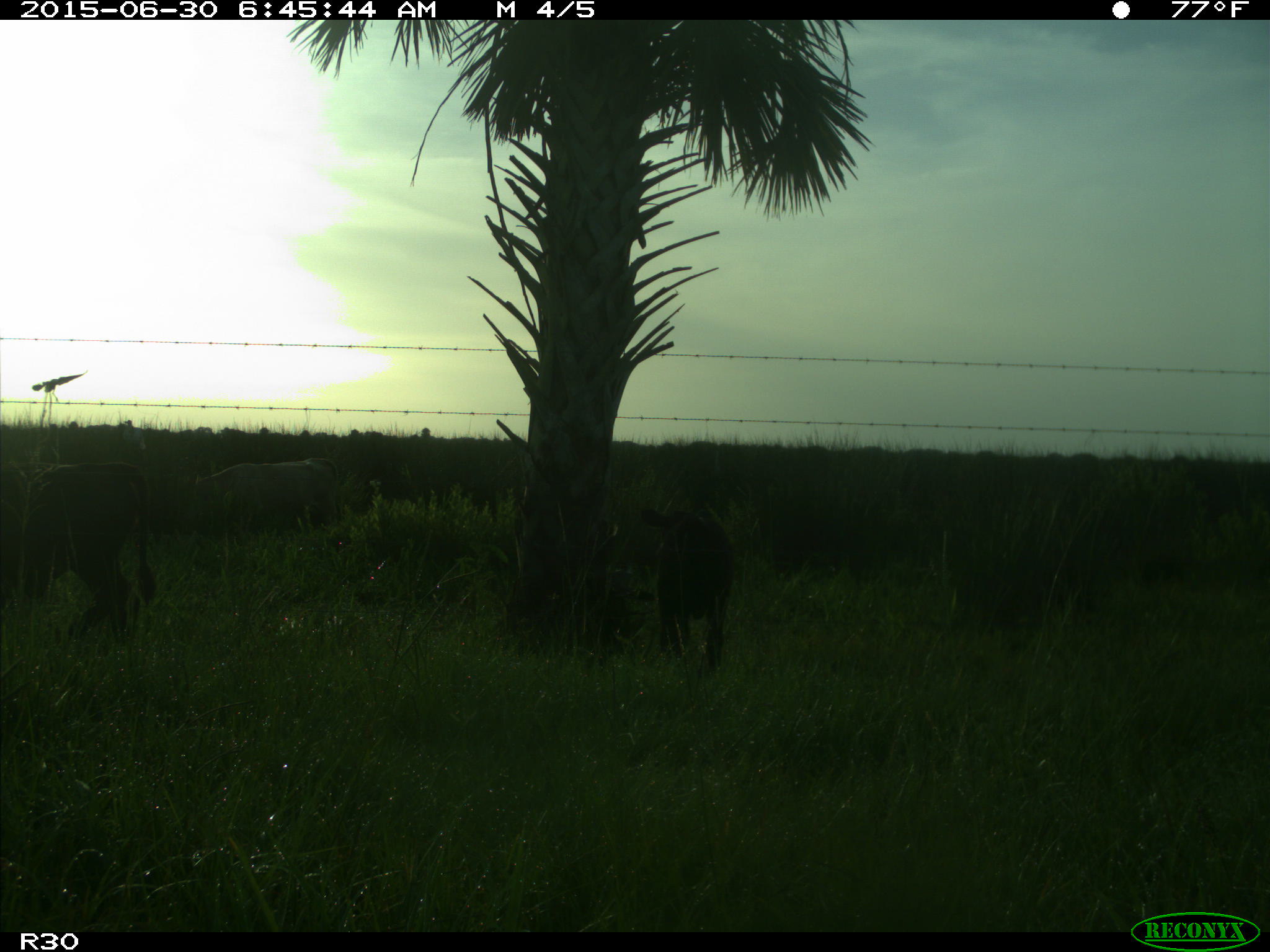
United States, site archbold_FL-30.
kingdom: Animalia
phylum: Chordata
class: Mammalia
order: Artiodactyla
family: Bovidae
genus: Bos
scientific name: Bos taurus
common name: domestic cow